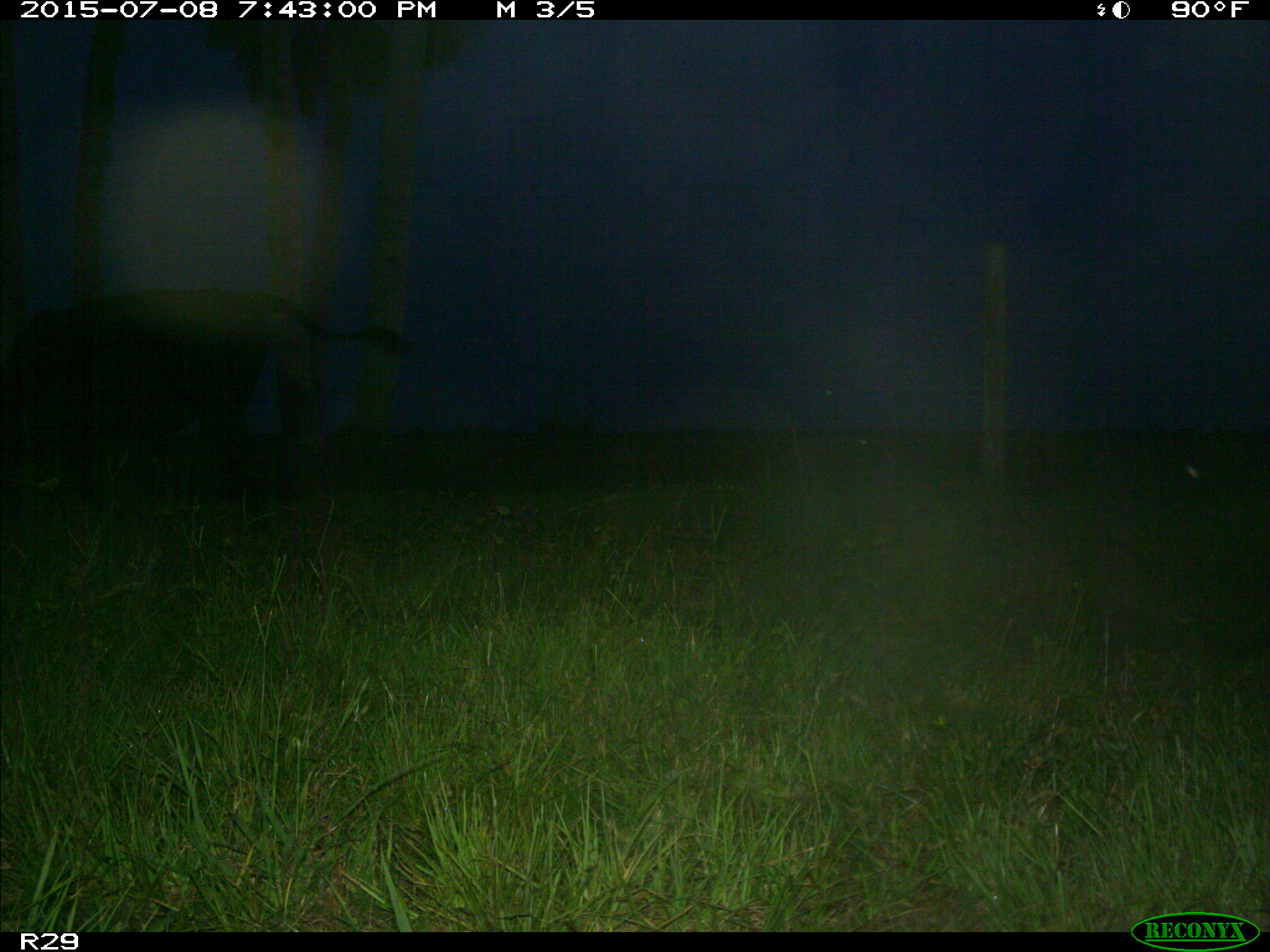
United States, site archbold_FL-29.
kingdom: Animalia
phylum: Chordata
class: Mammalia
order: Artiodactyla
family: Bovidae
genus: Bos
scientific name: Bos taurus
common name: domestic cow